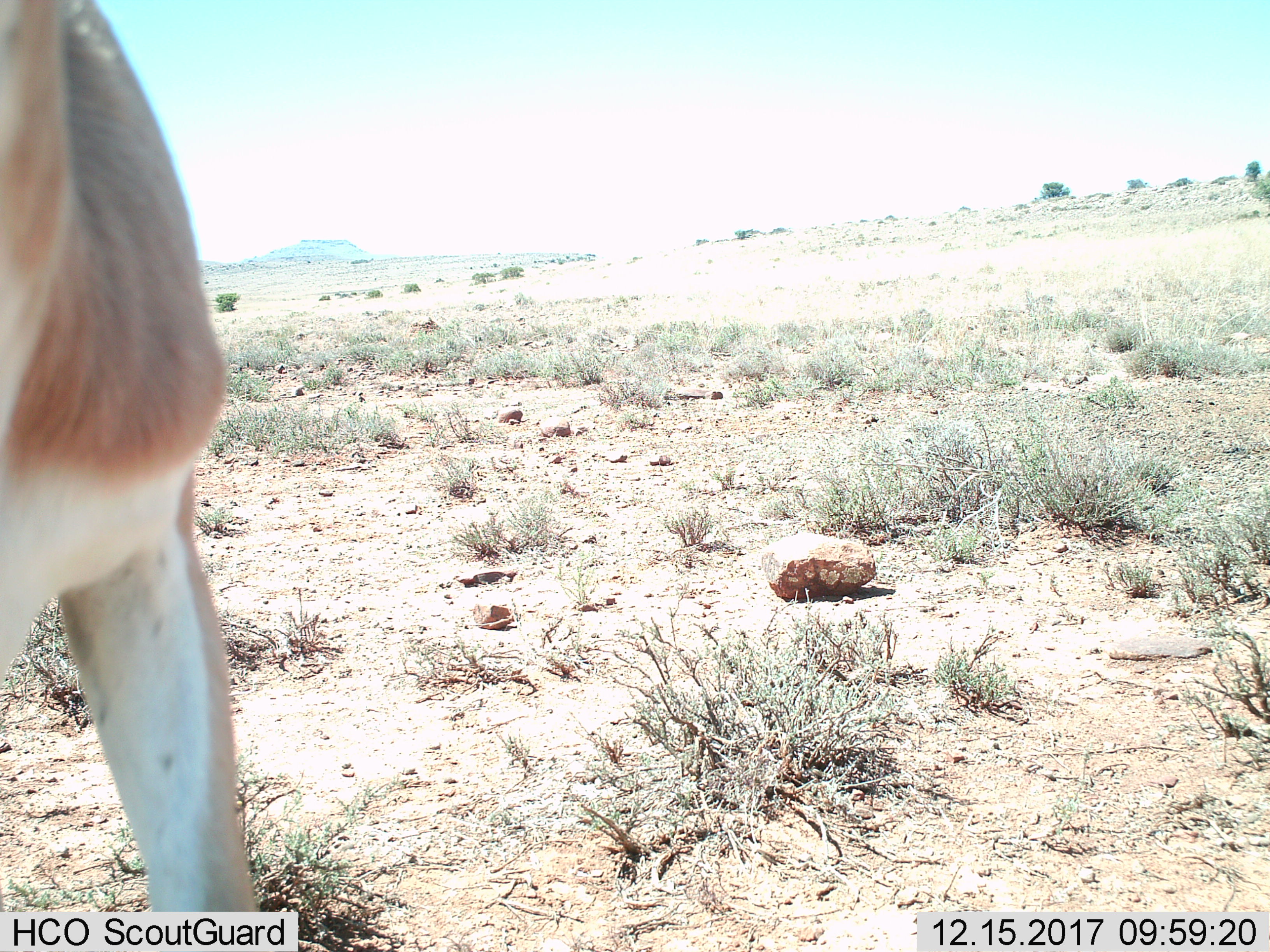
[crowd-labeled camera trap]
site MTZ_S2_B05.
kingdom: Animalia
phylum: Chordata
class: Mammalia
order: Artiodactyla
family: Bovidae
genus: Antidorcas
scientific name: Antidorcas marsupialis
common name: springbok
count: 1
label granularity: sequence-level